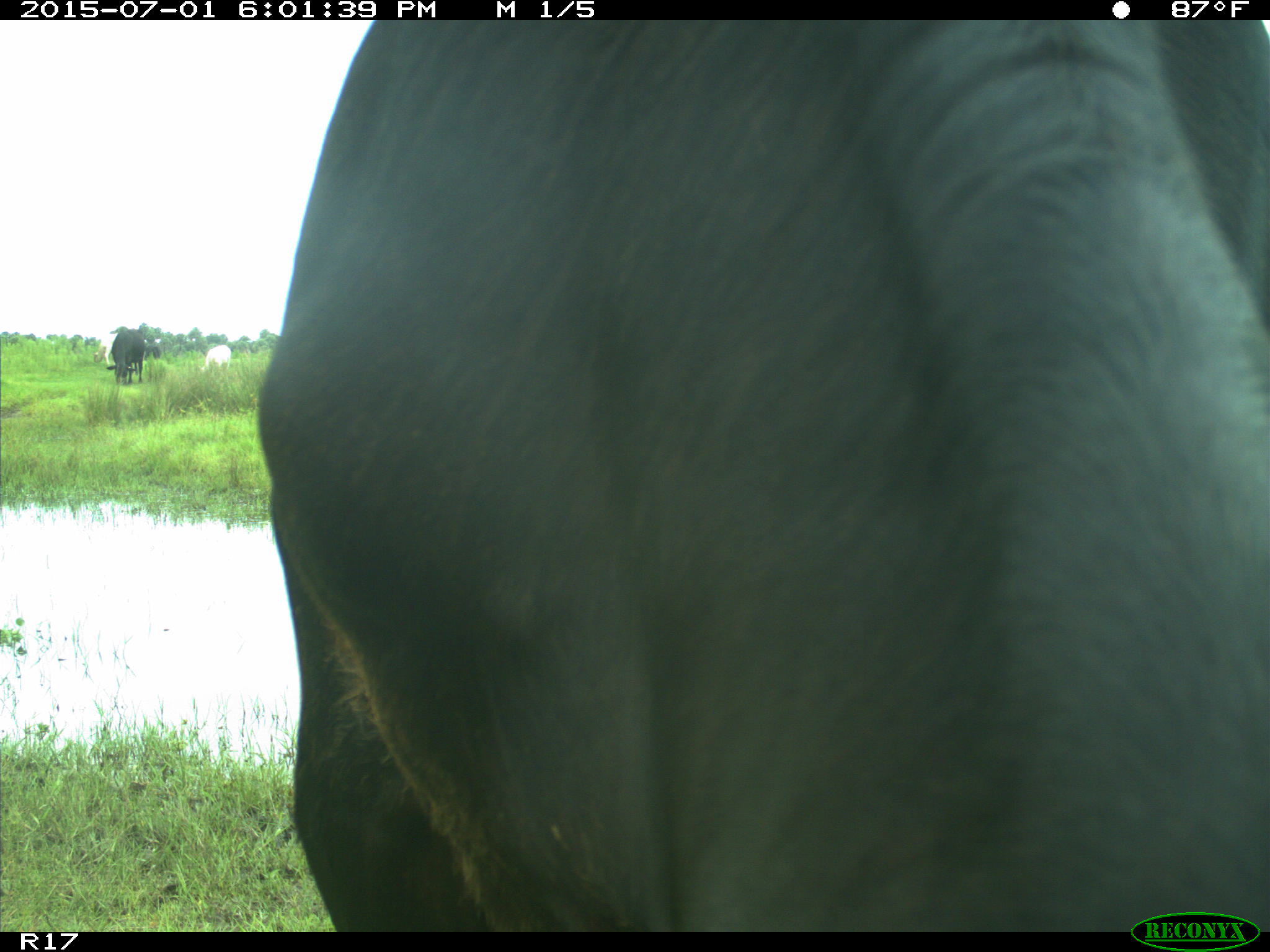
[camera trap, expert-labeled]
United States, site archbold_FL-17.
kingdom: Animalia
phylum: Chordata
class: Mammalia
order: Artiodactyla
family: Bovidae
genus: Bos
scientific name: Bos taurus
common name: domestic cow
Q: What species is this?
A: Bos taurus (domestic cow).